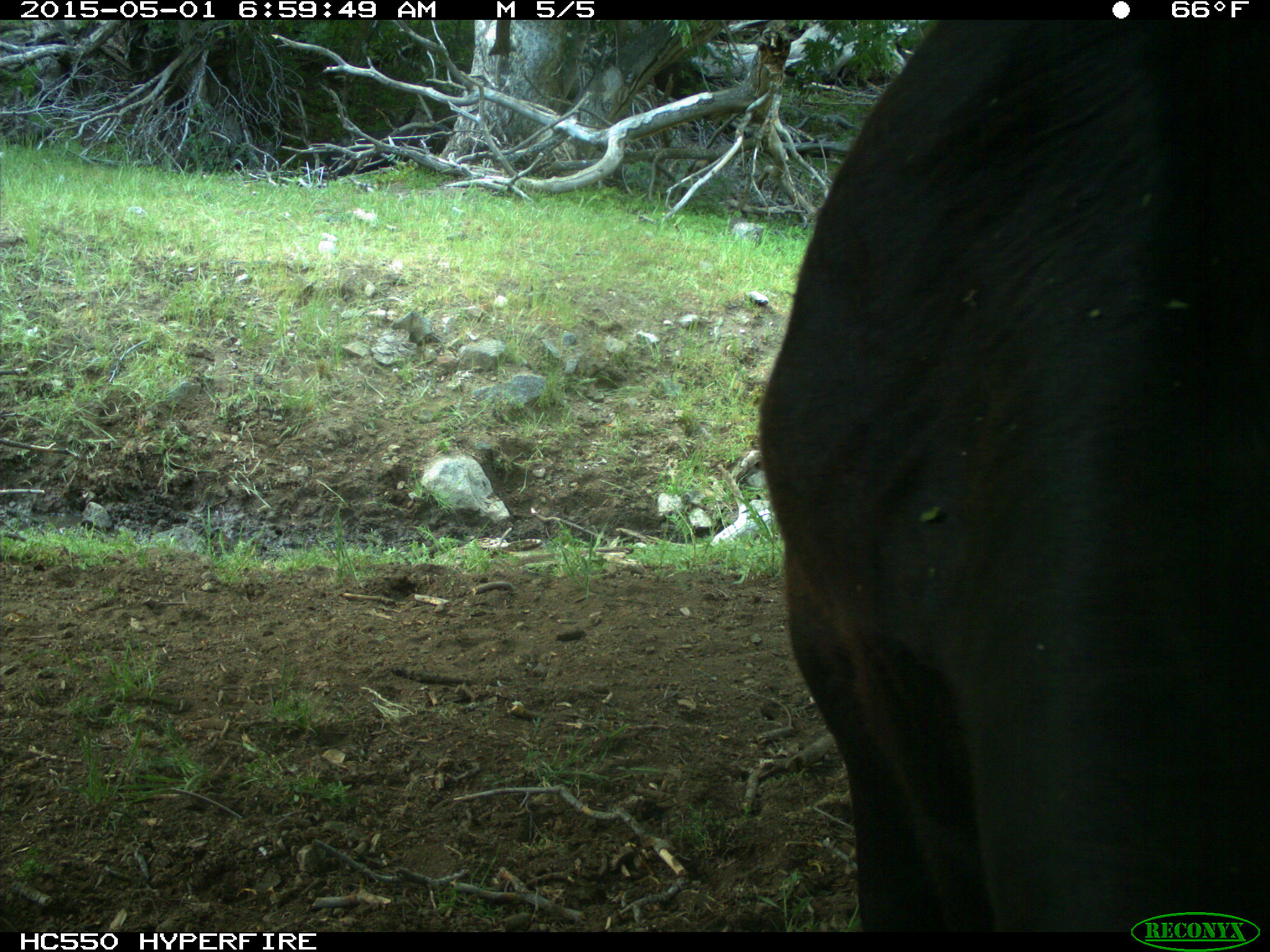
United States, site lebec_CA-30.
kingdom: Animalia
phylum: Chordata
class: Mammalia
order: Artiodactyla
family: Bovidae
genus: Bos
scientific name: Bos taurus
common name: domestic cow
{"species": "Bos taurus (domestic cow)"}